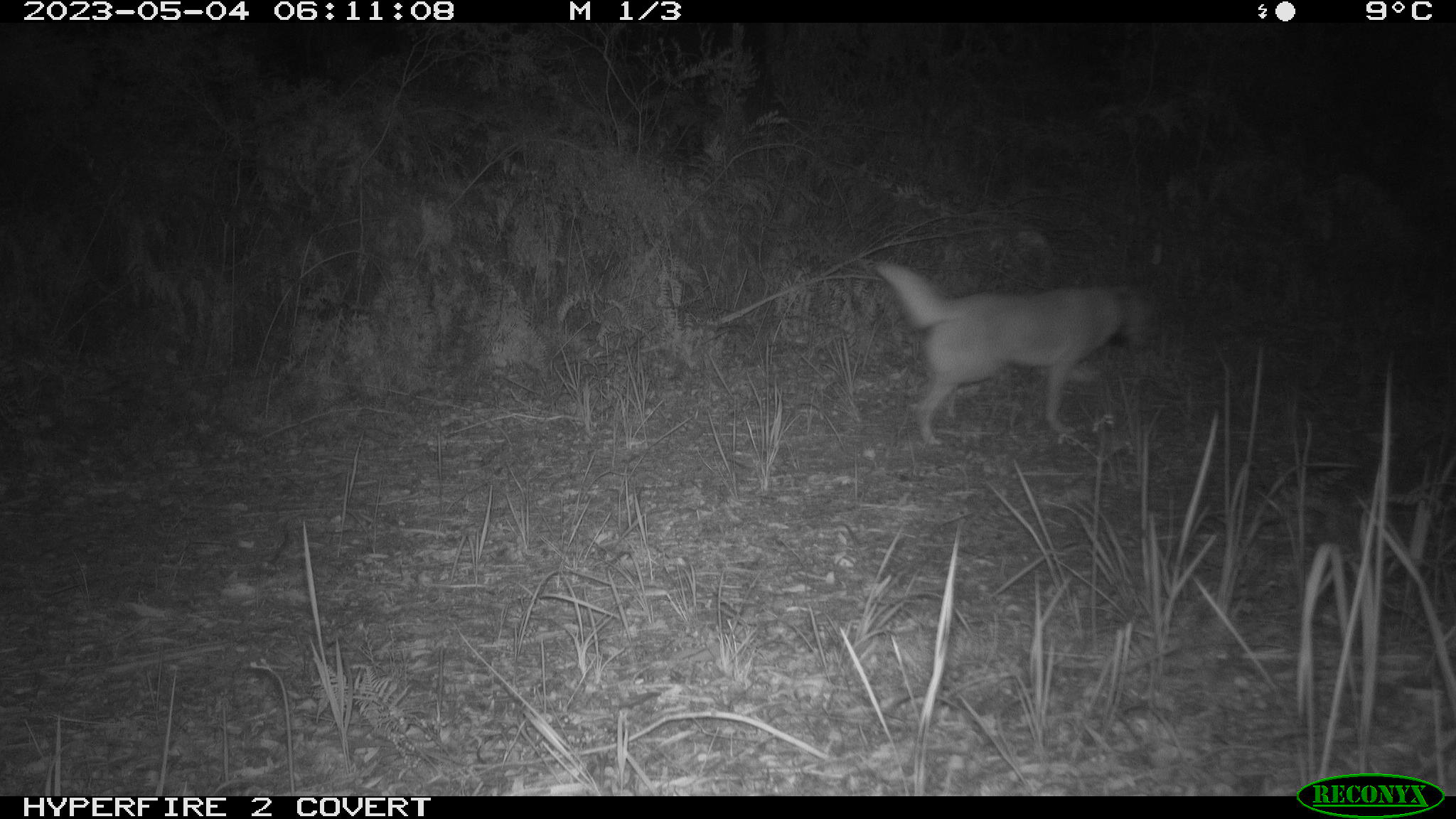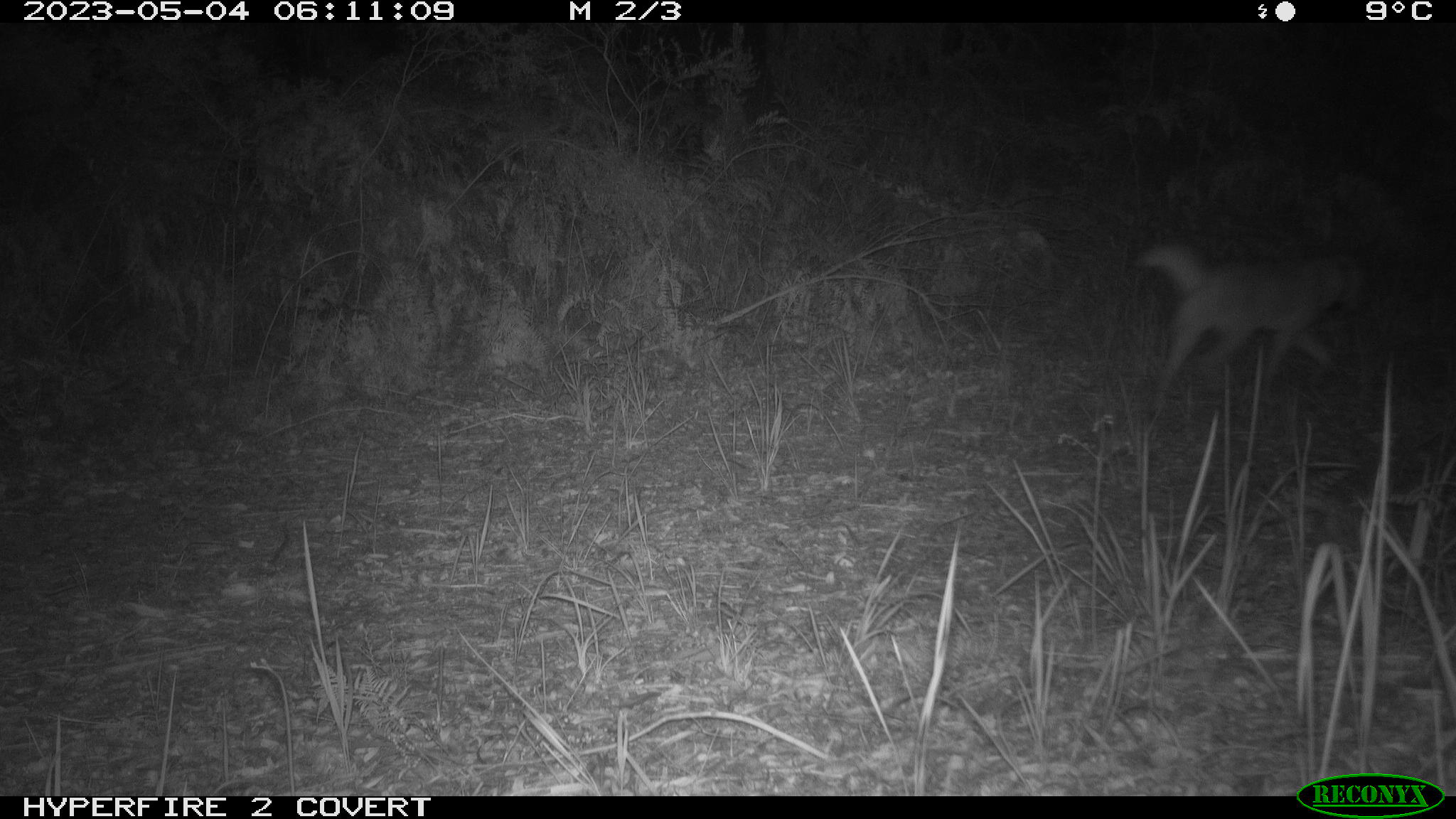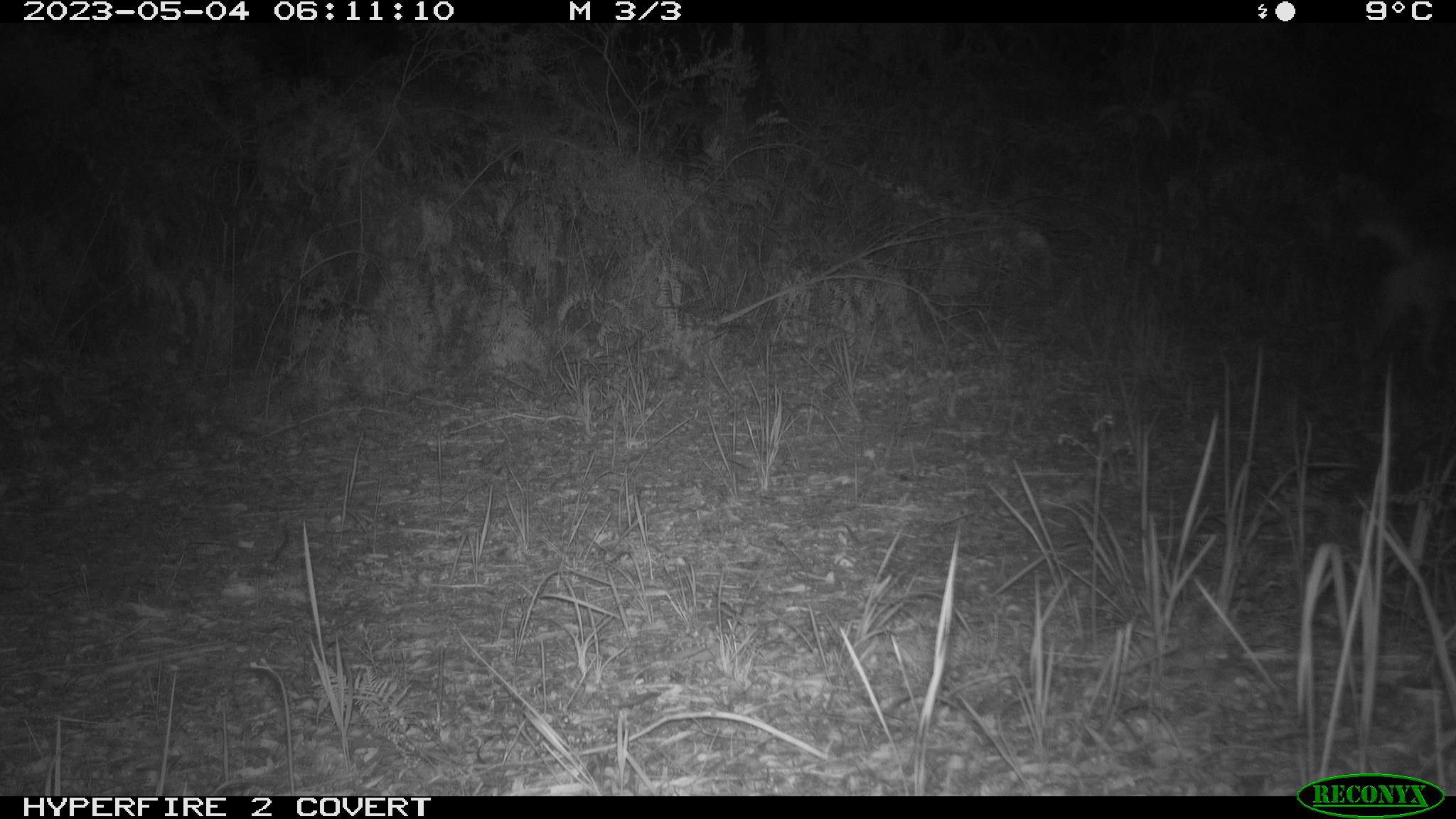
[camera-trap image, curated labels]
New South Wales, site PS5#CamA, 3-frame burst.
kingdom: Animalia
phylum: Chordata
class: Mammalia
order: Carnivora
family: Canidae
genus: Canis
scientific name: Canis familiaris dingo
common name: dingo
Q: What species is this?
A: Dingo (Canis familiaris dingo).